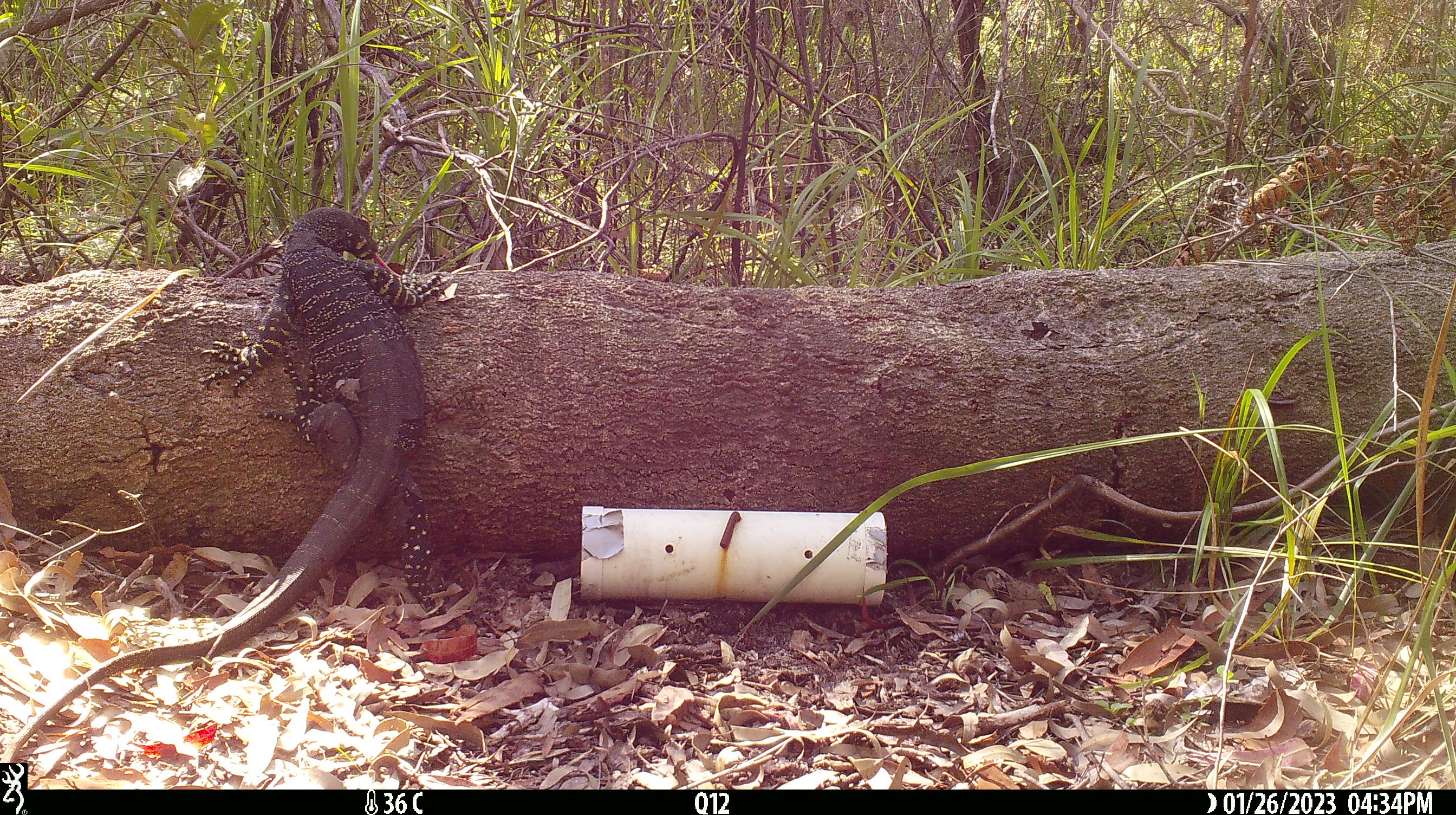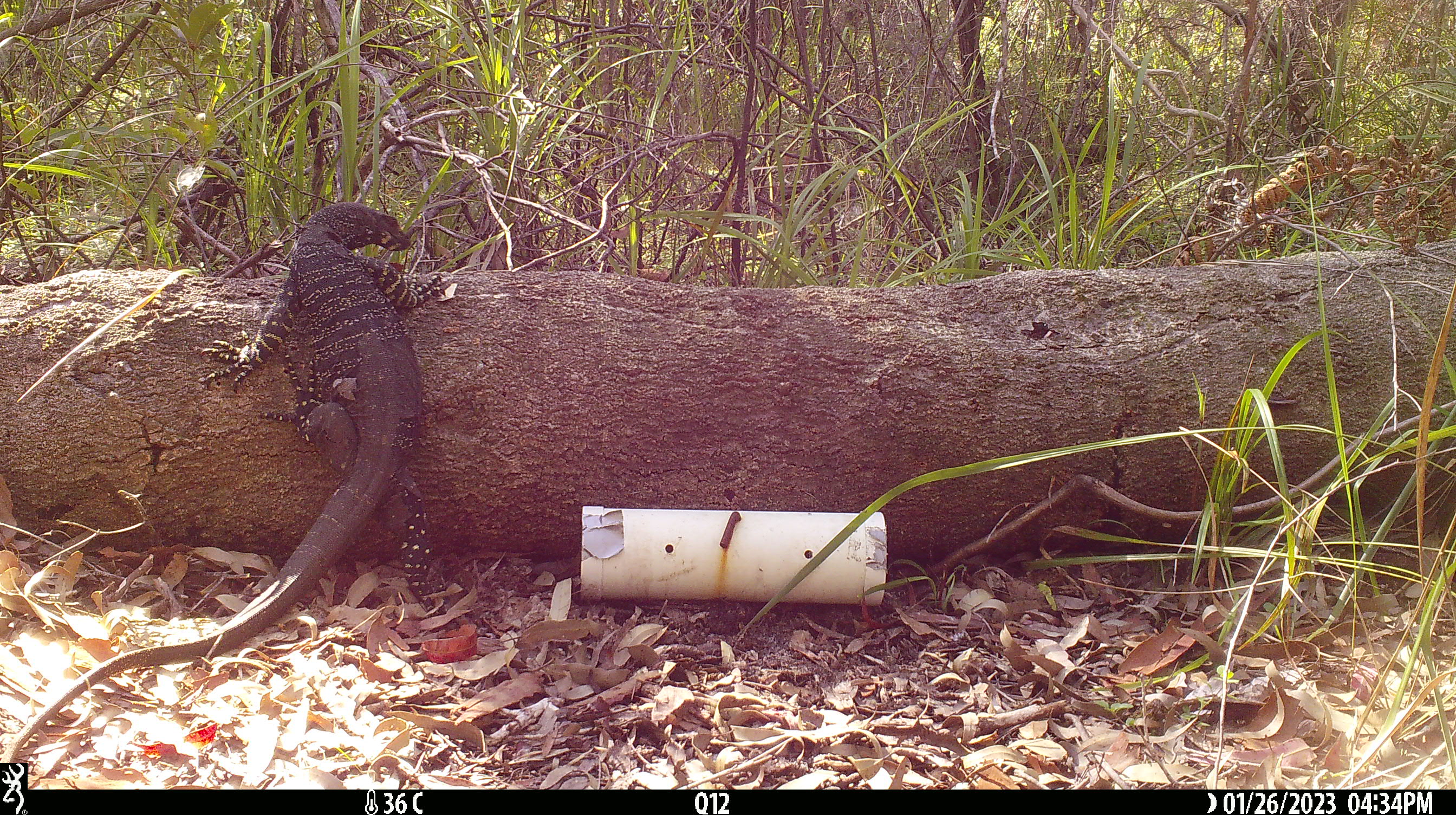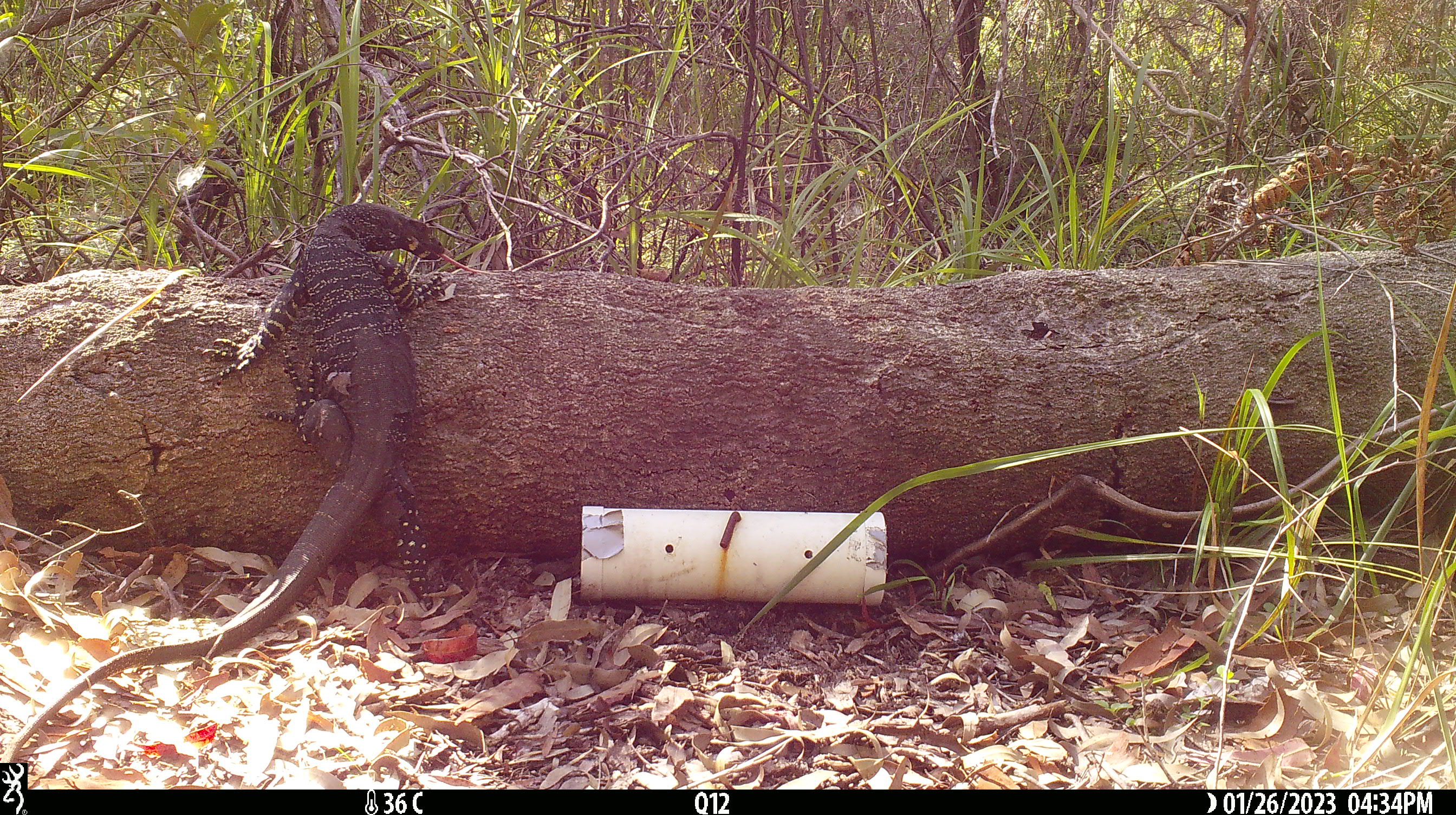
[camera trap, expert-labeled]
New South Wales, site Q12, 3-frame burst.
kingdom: Animalia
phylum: Chordata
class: Reptilia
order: Squamata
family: Varanidae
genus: Varanus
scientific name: Varanus varius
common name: lace monitor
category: goanna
Goanna (lace monitor) (Varanus varius).